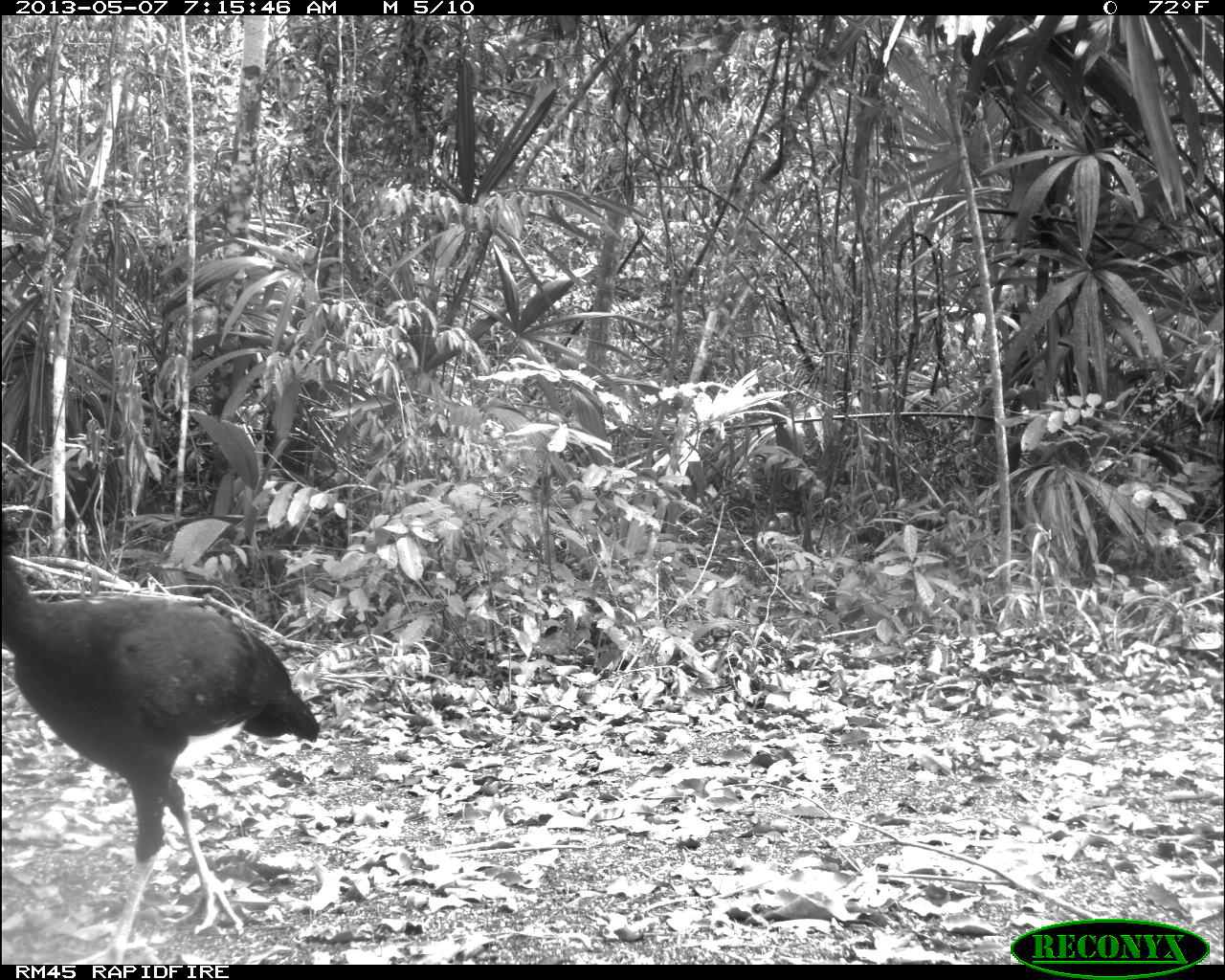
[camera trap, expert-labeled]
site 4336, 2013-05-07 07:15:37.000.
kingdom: Animalia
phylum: Chordata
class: Aves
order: Galliformes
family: Cracidae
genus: Crax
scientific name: Crax rubra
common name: great curassow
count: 1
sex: male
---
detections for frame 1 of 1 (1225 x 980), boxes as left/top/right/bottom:
crax rubra: 0/514/320/964